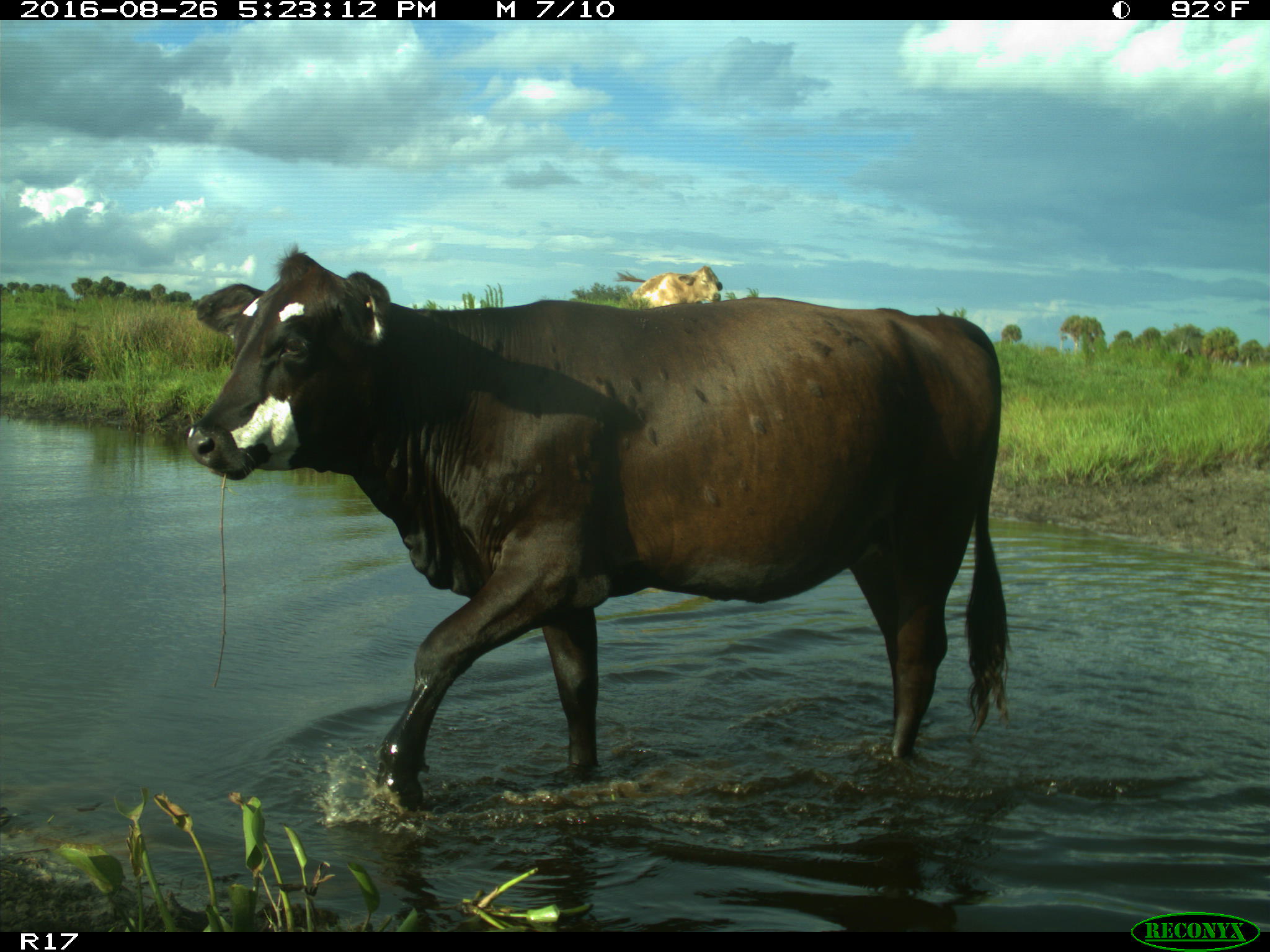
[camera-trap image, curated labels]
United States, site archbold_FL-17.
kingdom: Animalia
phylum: Chordata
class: Mammalia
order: Artiodactyla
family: Bovidae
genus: Bos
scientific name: Bos taurus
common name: domestic cow